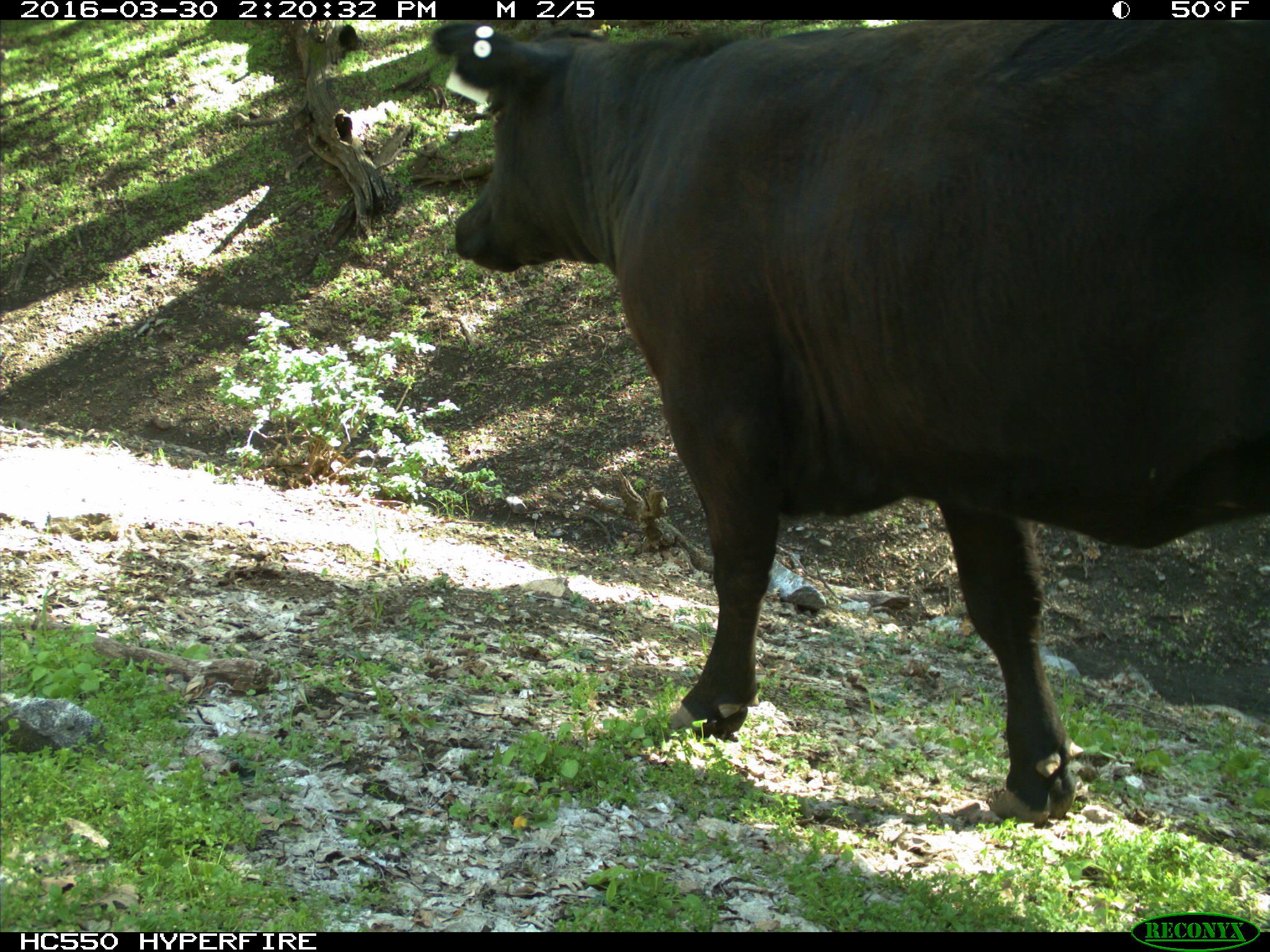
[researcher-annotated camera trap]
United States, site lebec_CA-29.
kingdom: Animalia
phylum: Chordata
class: Mammalia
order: Artiodactyla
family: Bovidae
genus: Bos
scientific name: Bos taurus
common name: domestic cow